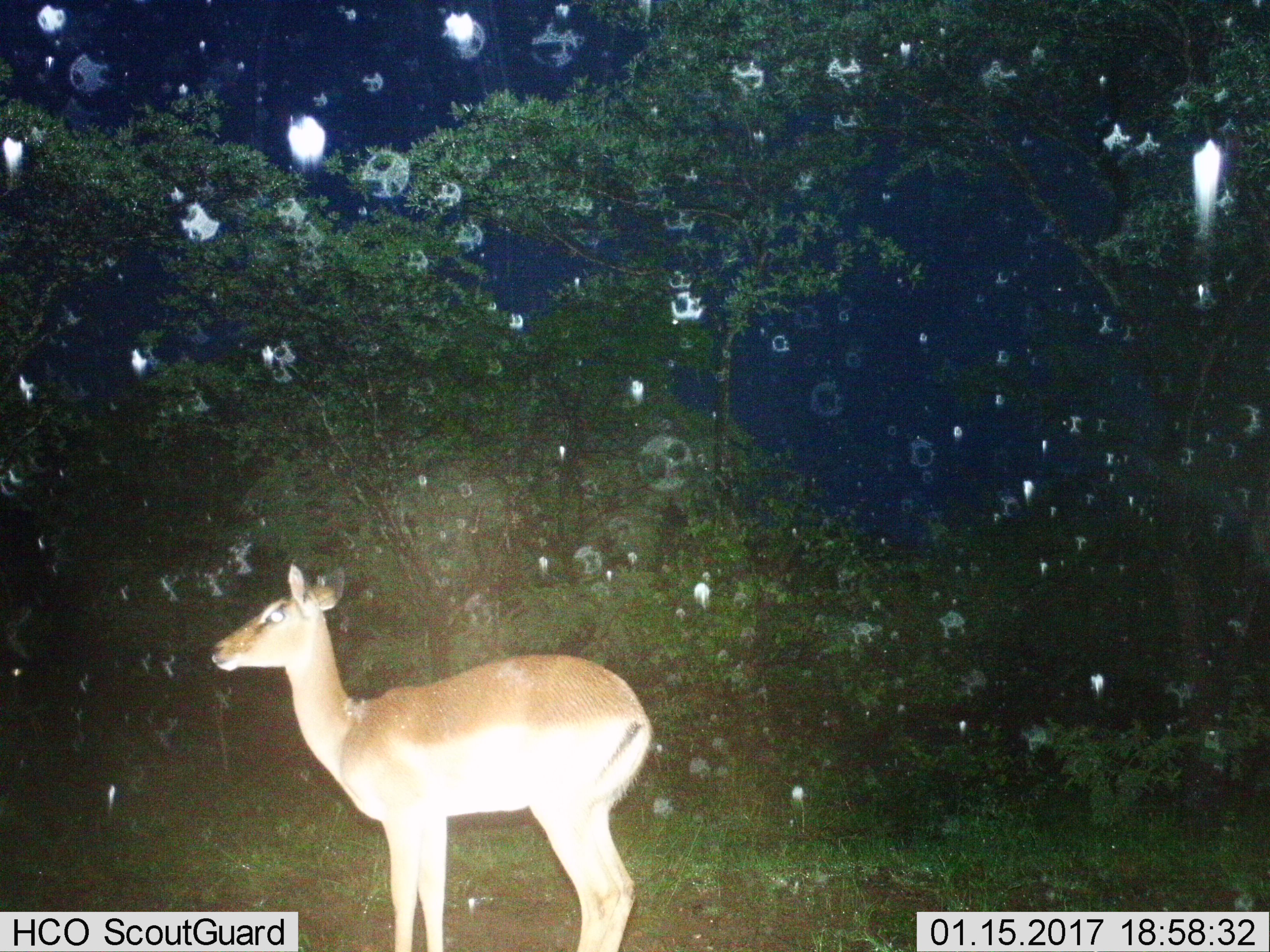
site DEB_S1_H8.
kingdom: Animalia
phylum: Chordata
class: Mammalia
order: Artiodactyla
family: Bovidae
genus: Aepyceros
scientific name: Aepyceros melampus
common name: impala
Impala (Aepyceros melampus), count 1. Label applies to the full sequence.